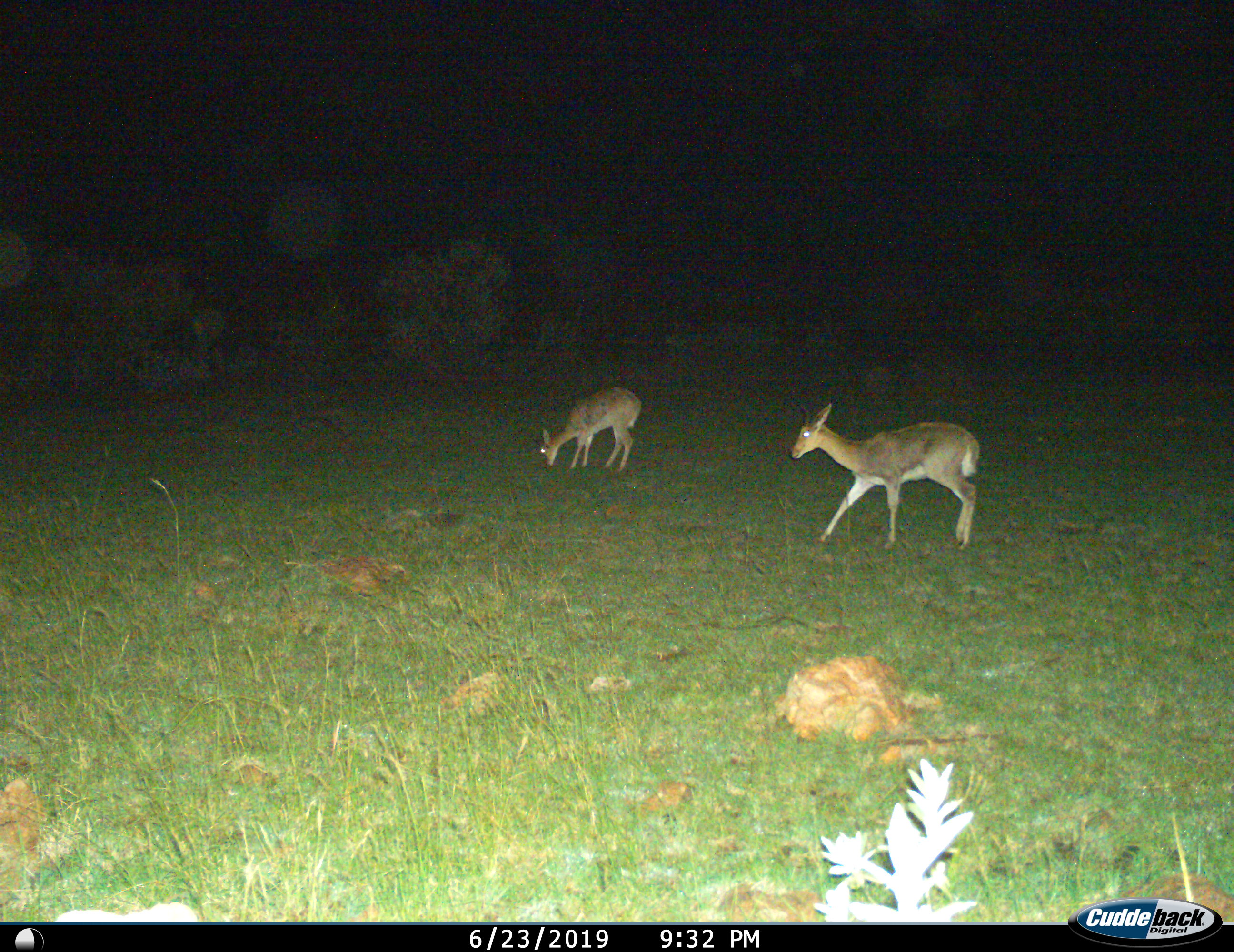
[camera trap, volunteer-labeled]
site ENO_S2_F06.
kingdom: Animalia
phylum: Chordata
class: Mammalia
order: Artiodactyla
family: Bovidae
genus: Redunca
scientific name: Redunca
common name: reedbuck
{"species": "reedbuck (Redunca)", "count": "2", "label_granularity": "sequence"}